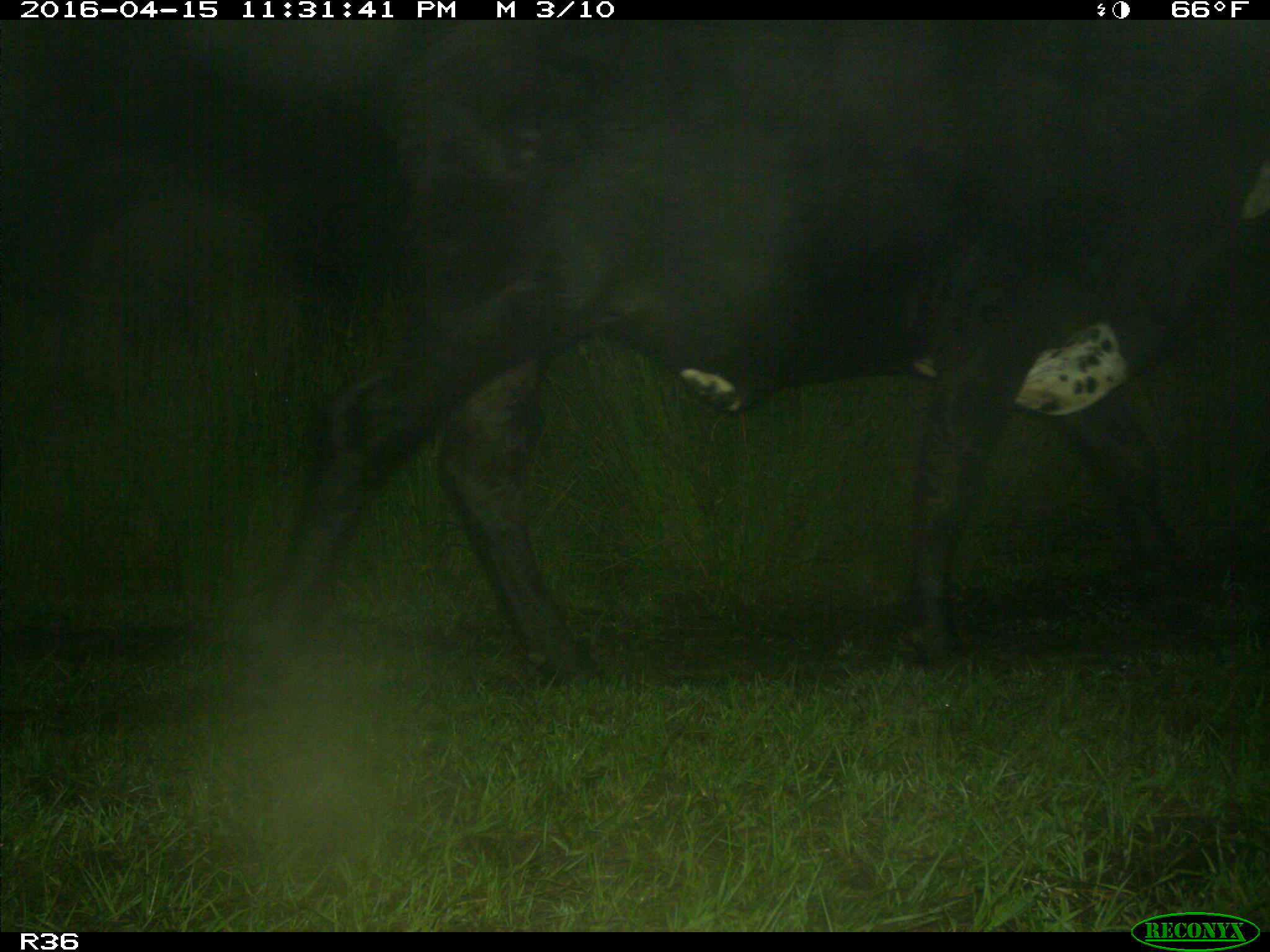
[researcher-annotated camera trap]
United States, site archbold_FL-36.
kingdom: Animalia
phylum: Chordata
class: Mammalia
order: Artiodactyla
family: Bovidae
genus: Bos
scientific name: Bos taurus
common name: domestic cow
Bos taurus (domestic cow).